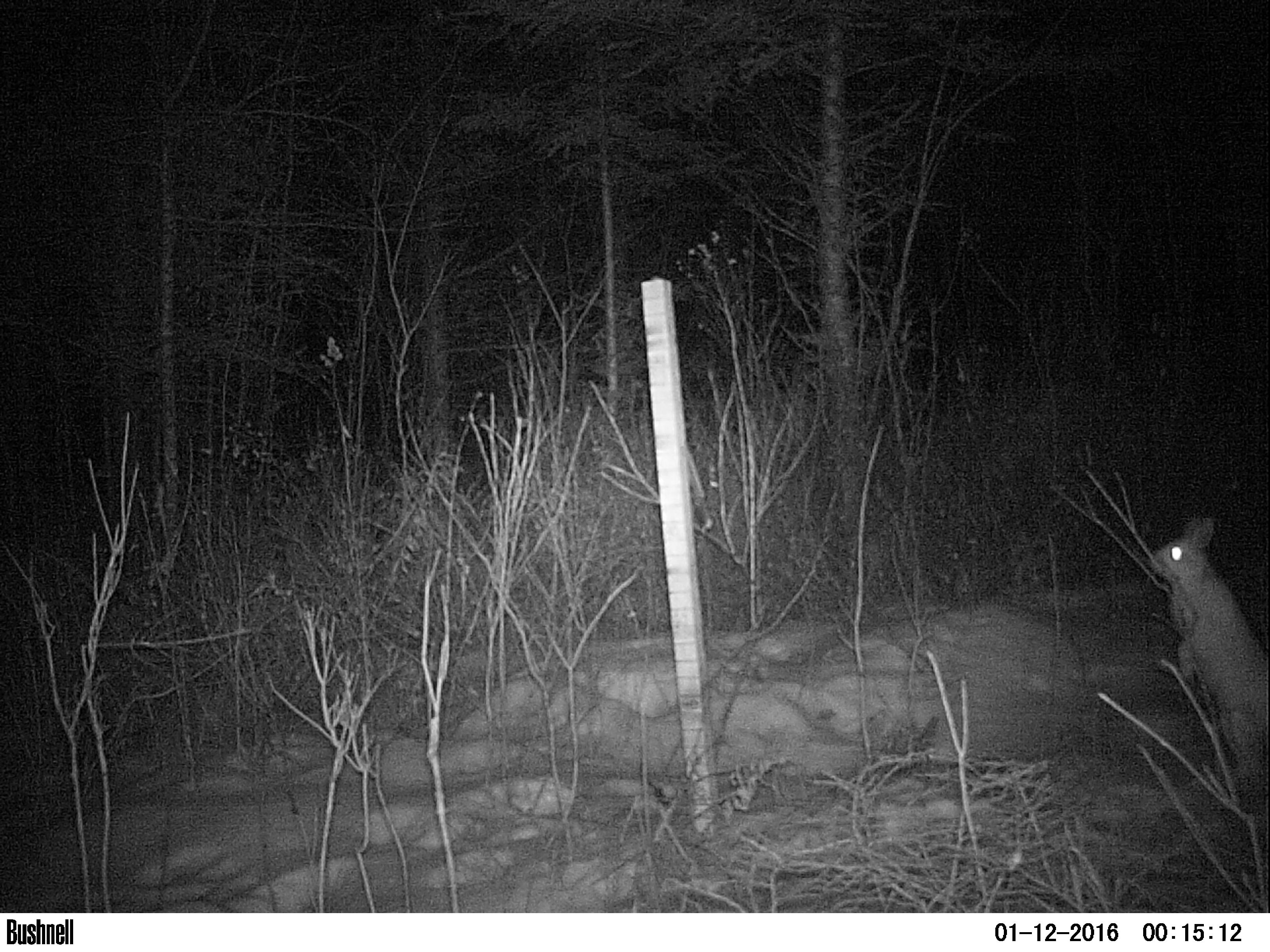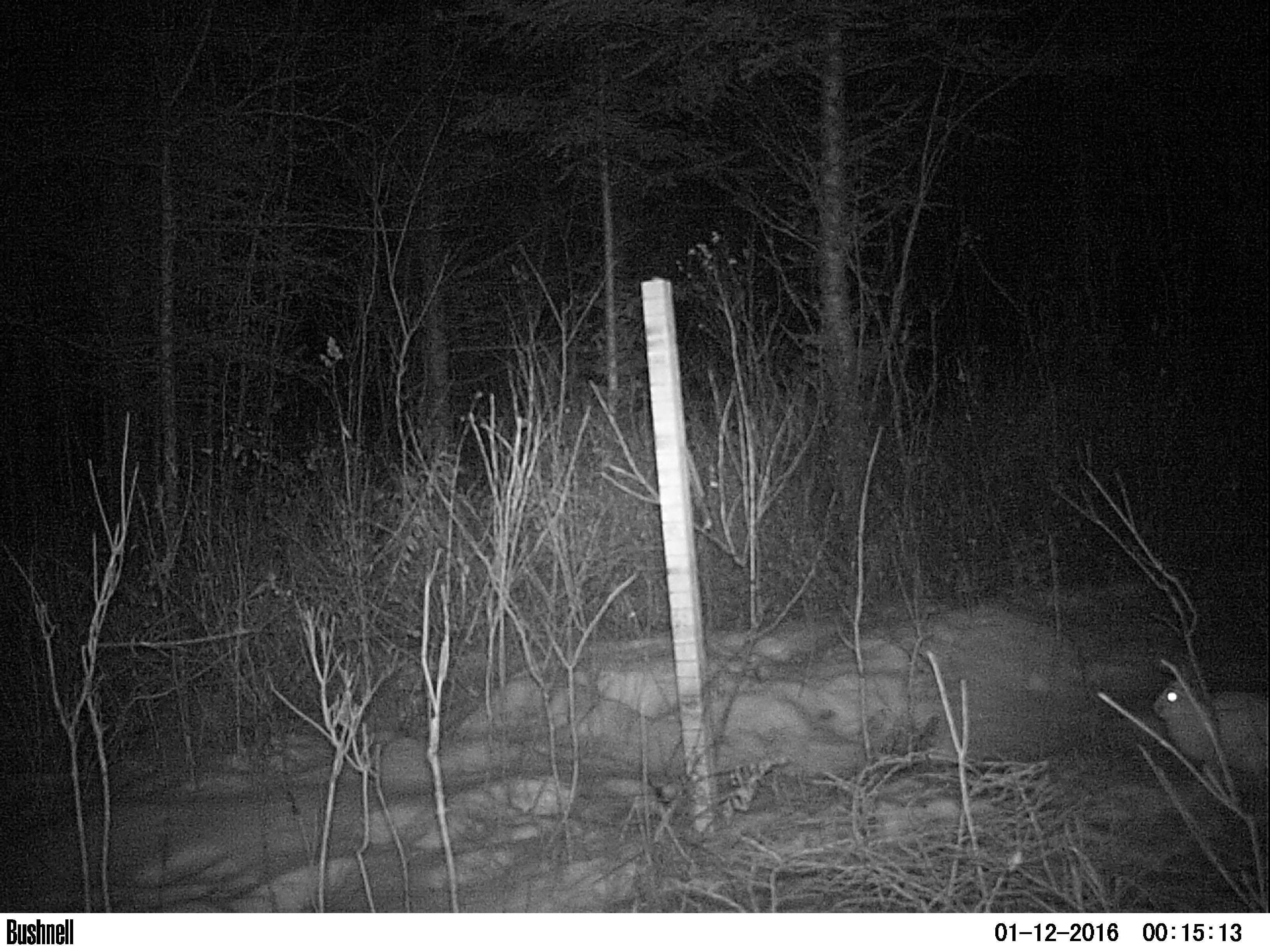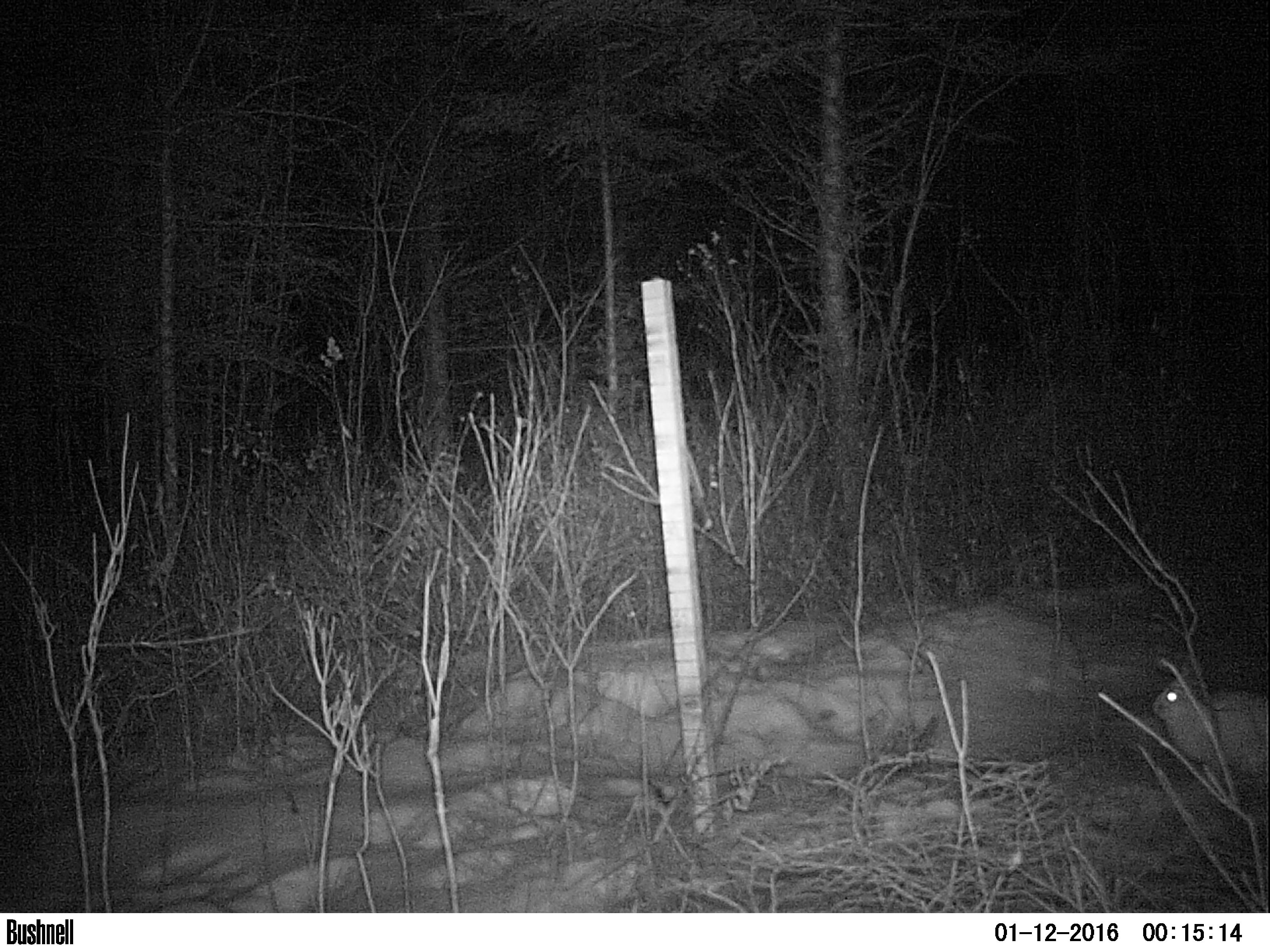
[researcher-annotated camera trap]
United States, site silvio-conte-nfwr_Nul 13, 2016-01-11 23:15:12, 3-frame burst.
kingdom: Animalia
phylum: Chordata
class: Mammalia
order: Lagomorpha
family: Leporidae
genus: Lepus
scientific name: Lepus americanus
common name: snowshoe hare